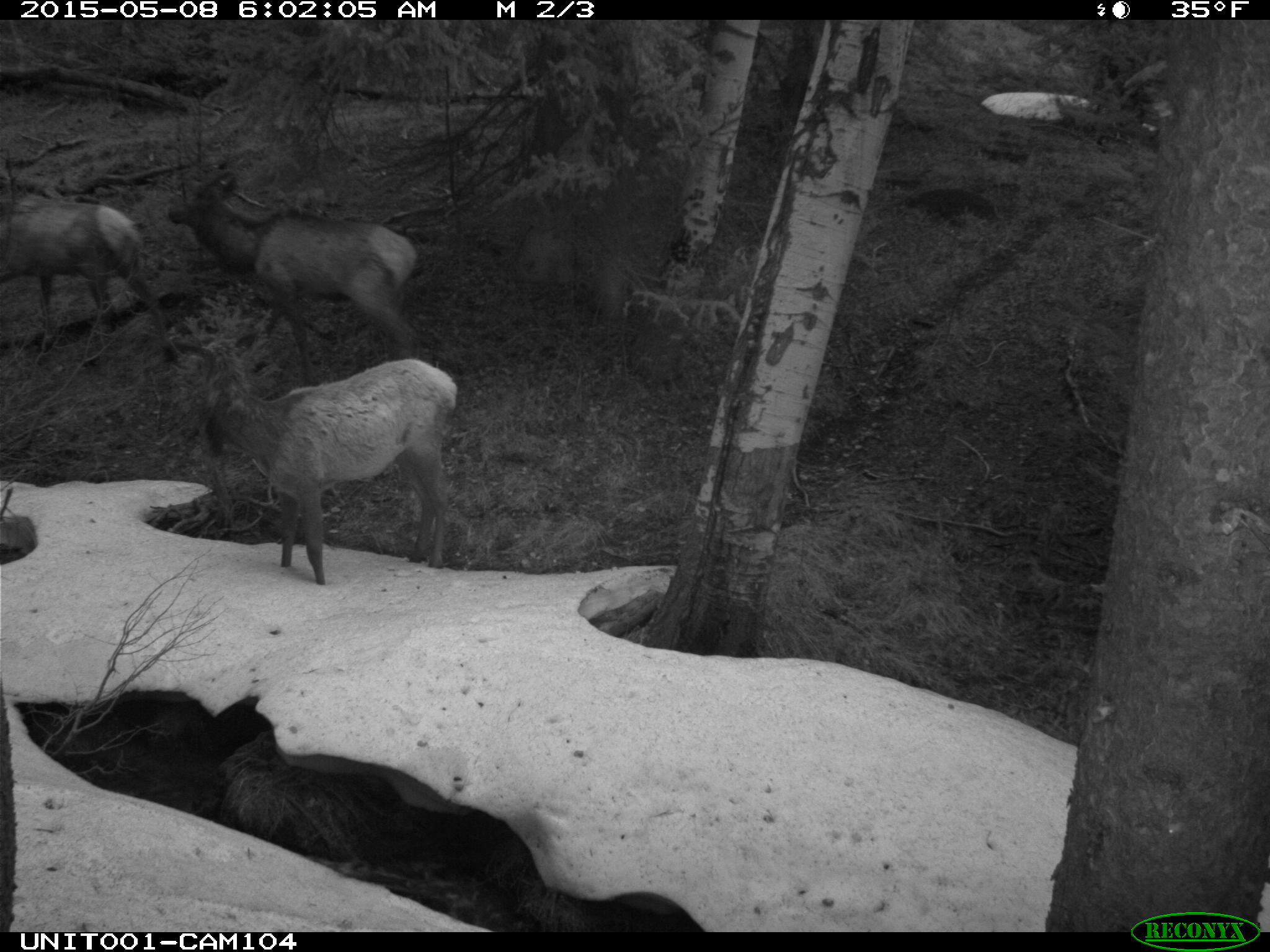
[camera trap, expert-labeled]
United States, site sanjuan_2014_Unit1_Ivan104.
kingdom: Animalia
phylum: Chordata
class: Mammalia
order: Artiodactyla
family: Cervidae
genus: Cervus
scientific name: Cervus elaphus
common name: red deer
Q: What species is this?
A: Cervus elaphus (red deer).